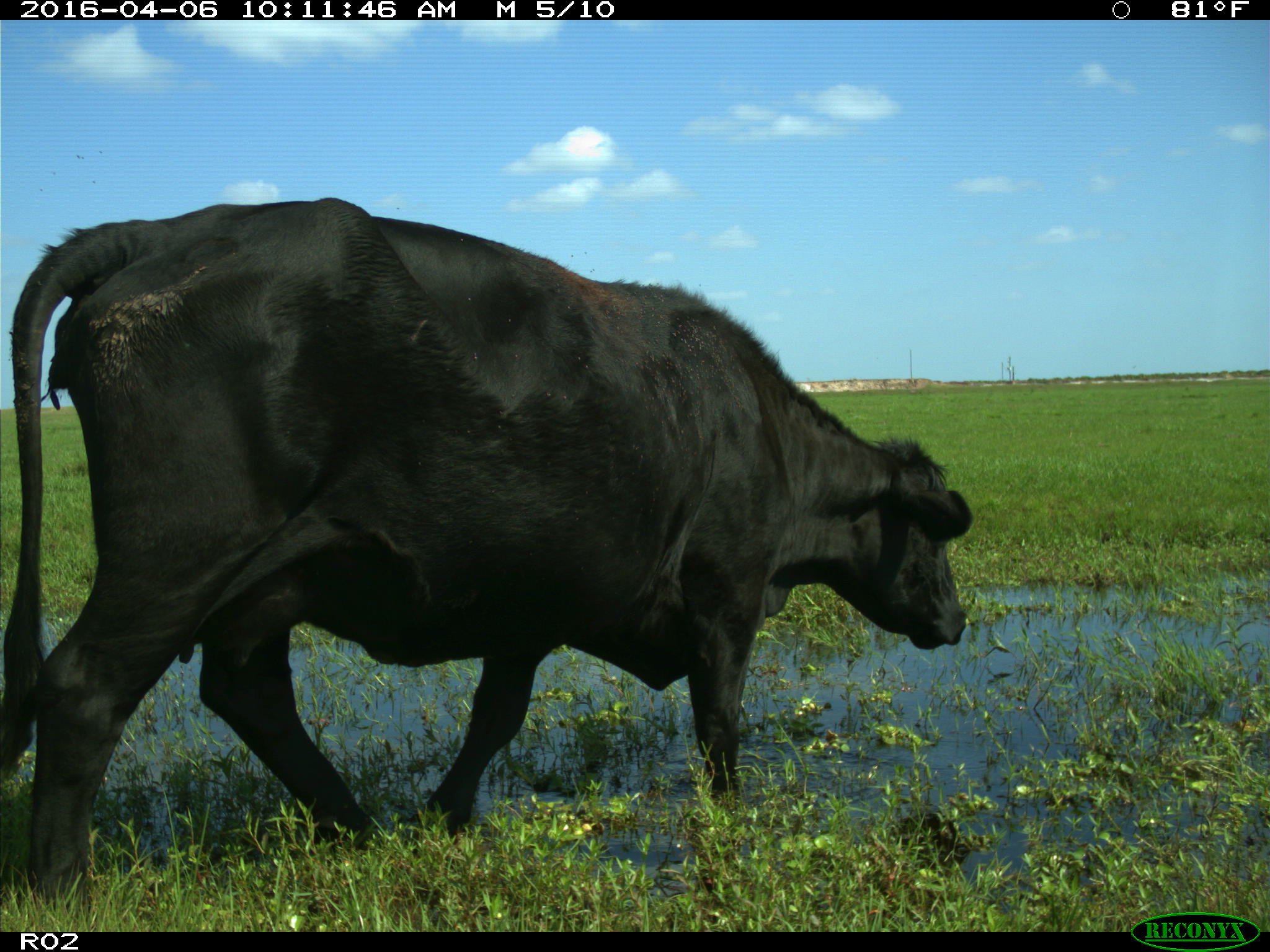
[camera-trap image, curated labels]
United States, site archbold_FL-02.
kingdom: Animalia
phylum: Chordata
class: Mammalia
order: Artiodactyla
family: Bovidae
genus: Bos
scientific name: Bos taurus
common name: domestic cow